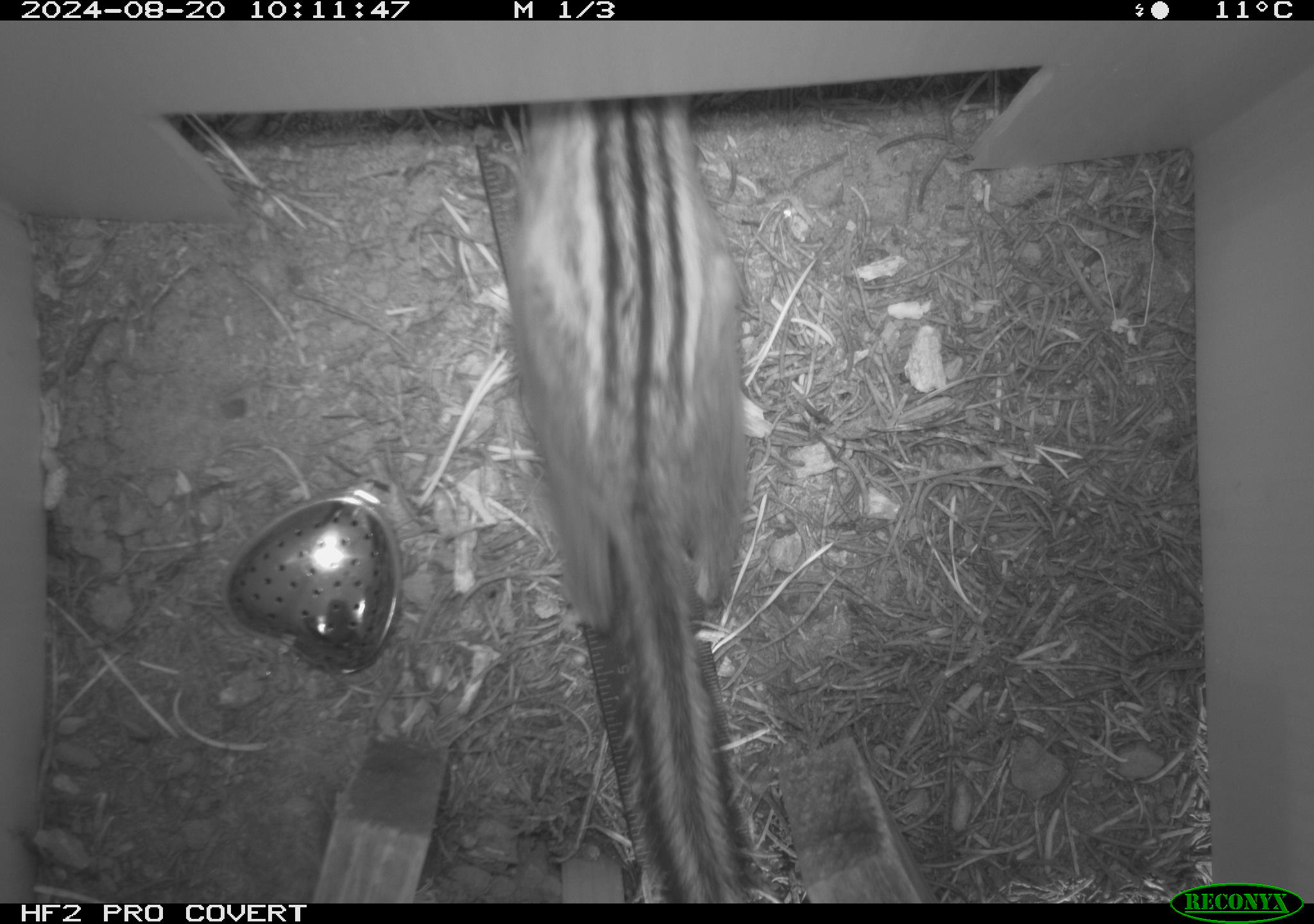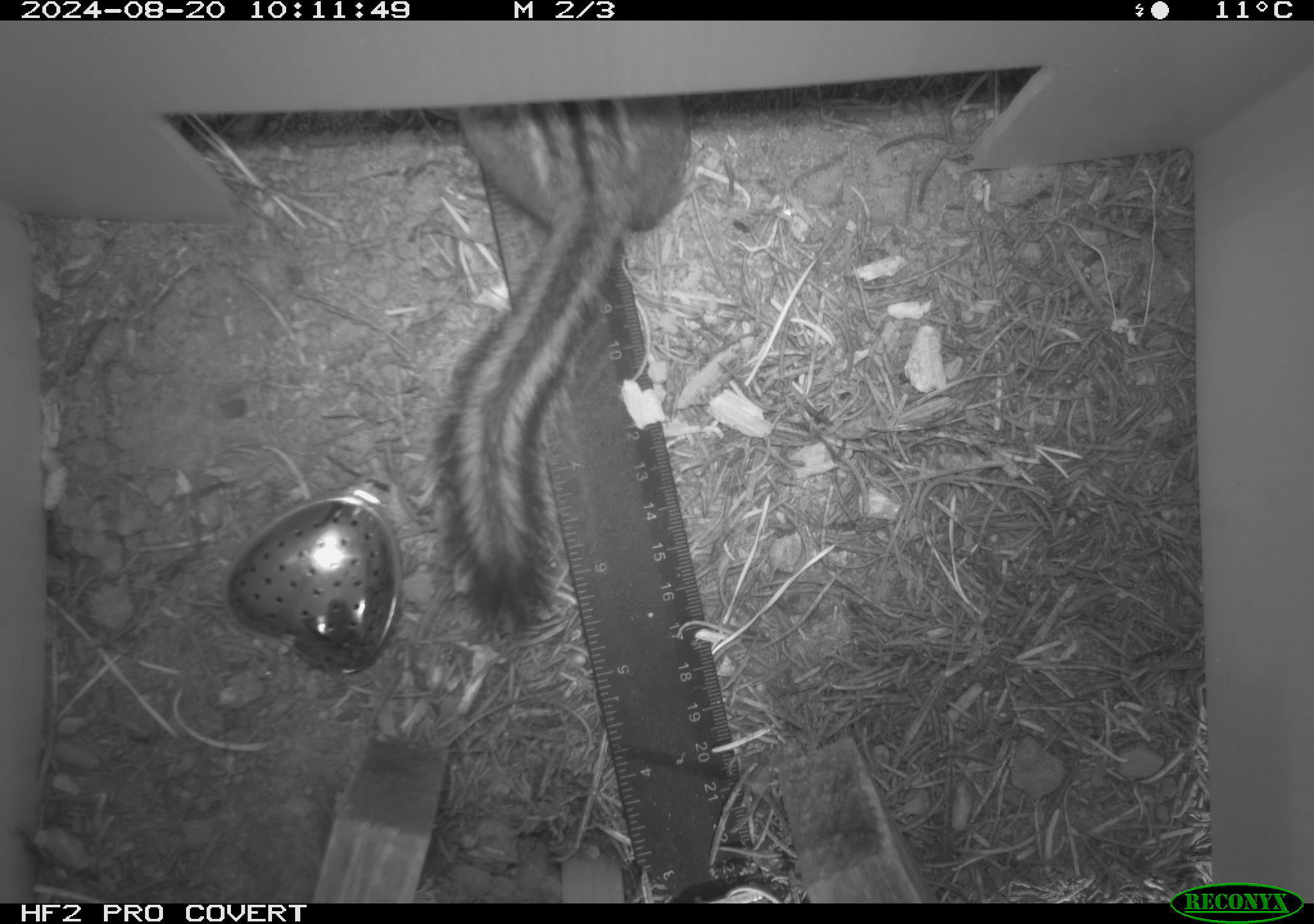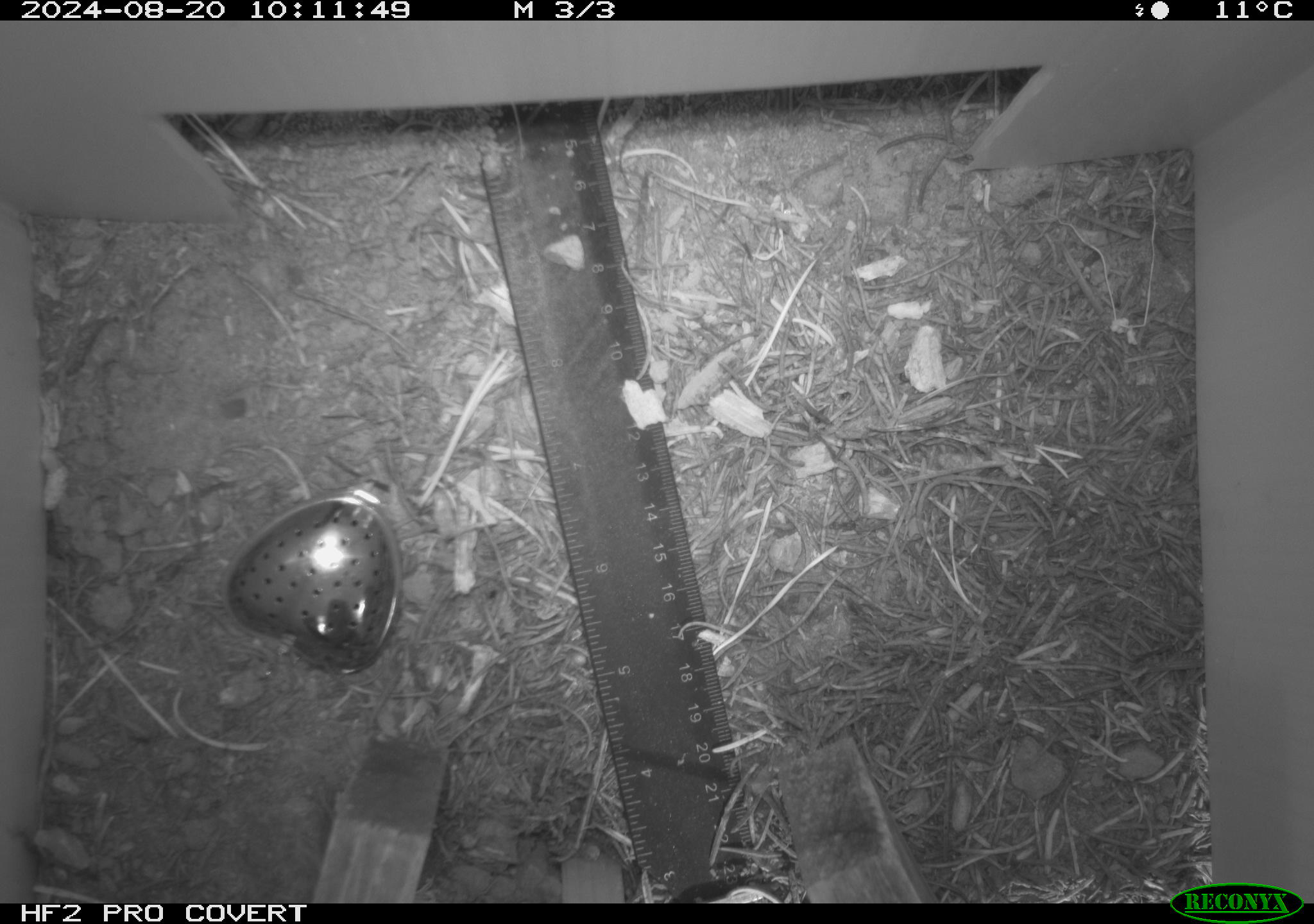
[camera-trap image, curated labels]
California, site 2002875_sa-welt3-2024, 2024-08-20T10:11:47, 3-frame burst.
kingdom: Animalia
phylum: Chordata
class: Mammalia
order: Rodentia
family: Sciuridae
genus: Neotamias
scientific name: Neotamias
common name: western chipmunks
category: neotamias species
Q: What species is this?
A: Neotamias species (western chipmunks) (Neotamias).